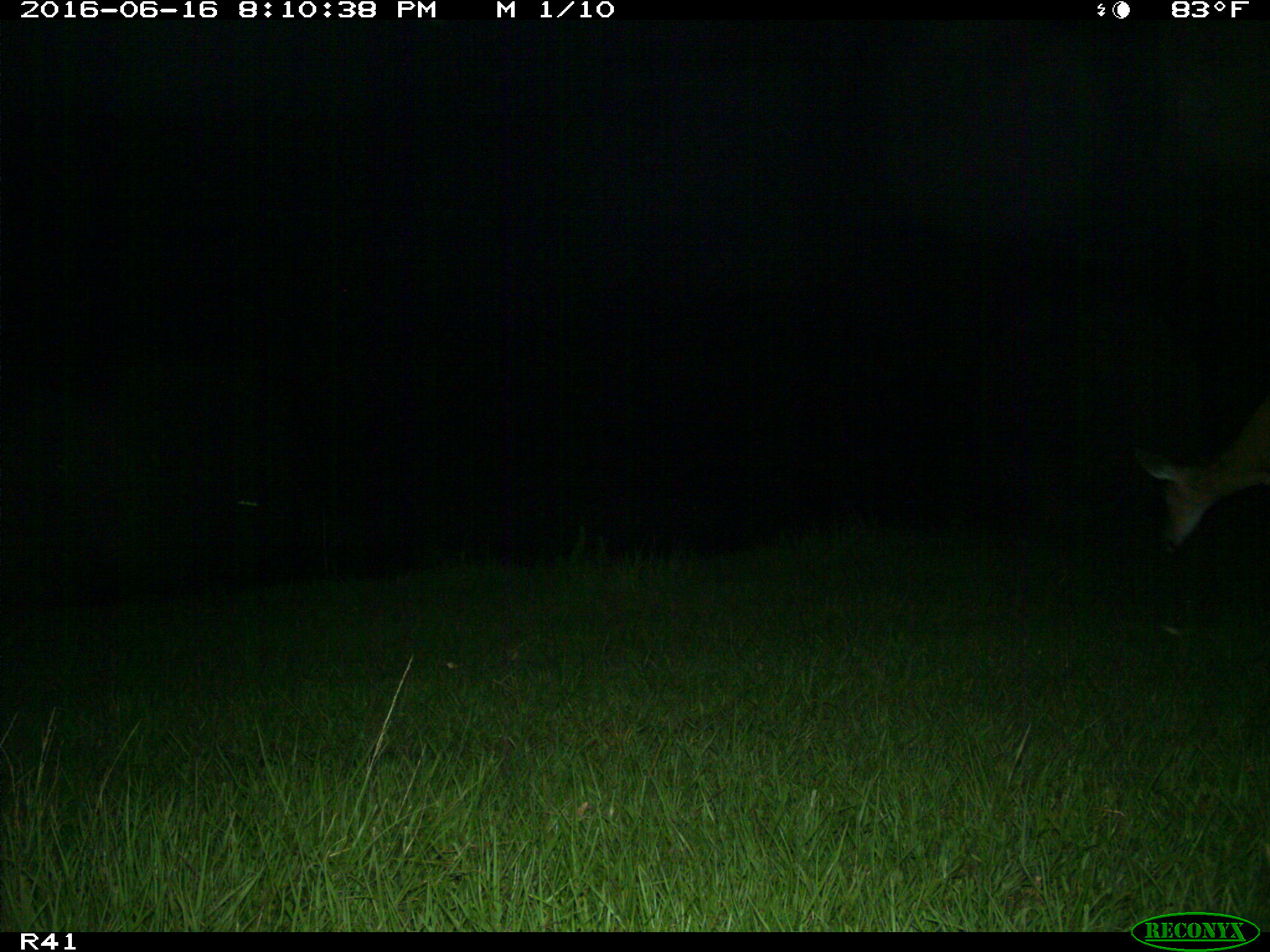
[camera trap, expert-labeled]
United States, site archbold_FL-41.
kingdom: Animalia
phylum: Chordata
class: Mammalia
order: Artiodactyla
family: Cervidae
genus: Odocoileus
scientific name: Odocoileus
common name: deer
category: unidentified deer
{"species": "unidentified deer (deer) (Odocoileus)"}